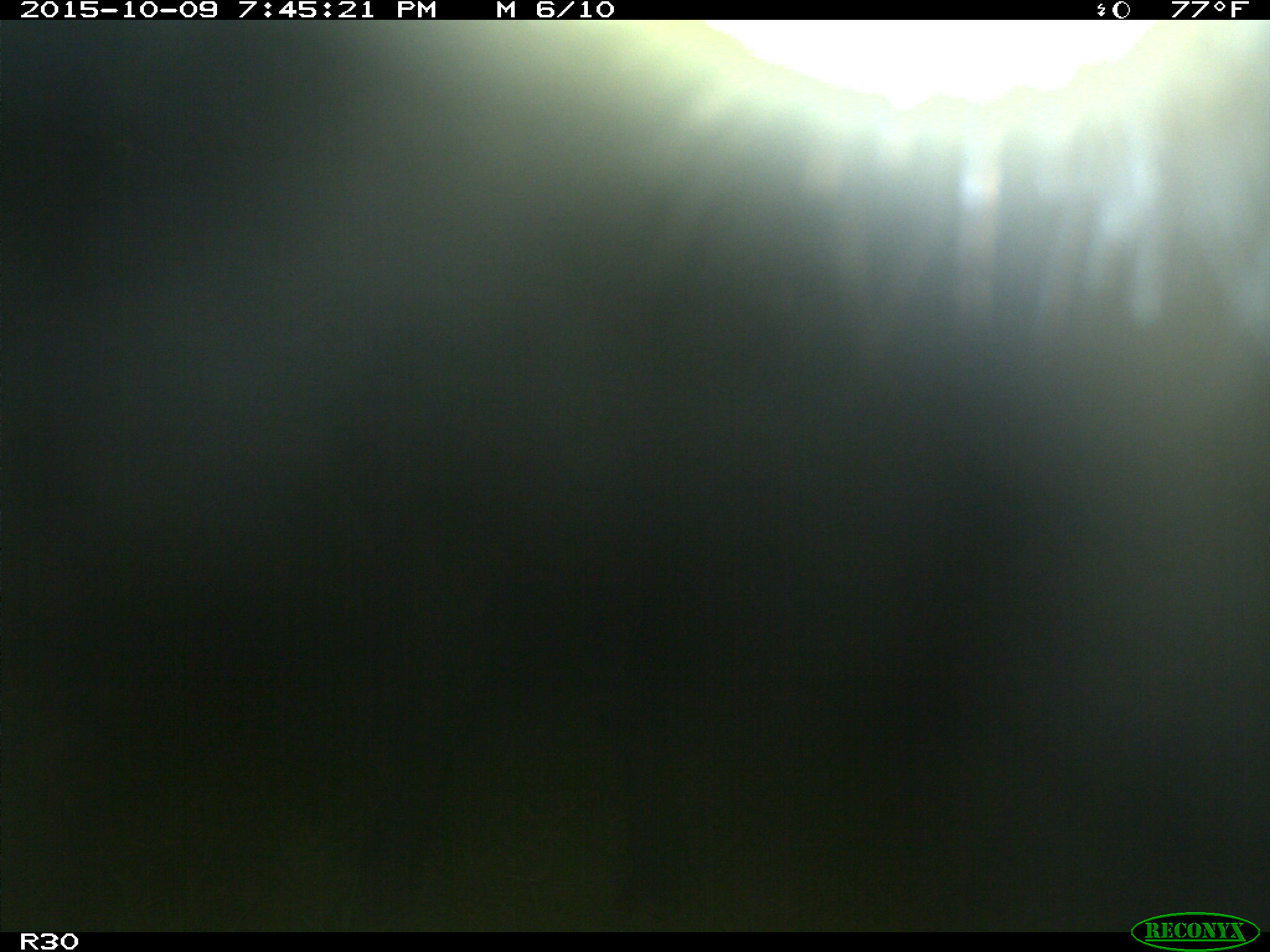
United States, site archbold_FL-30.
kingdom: Animalia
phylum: Chordata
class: Mammalia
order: Artiodactyla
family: Bovidae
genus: Bos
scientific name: Bos taurus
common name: domestic cow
Bos taurus (domestic cow).